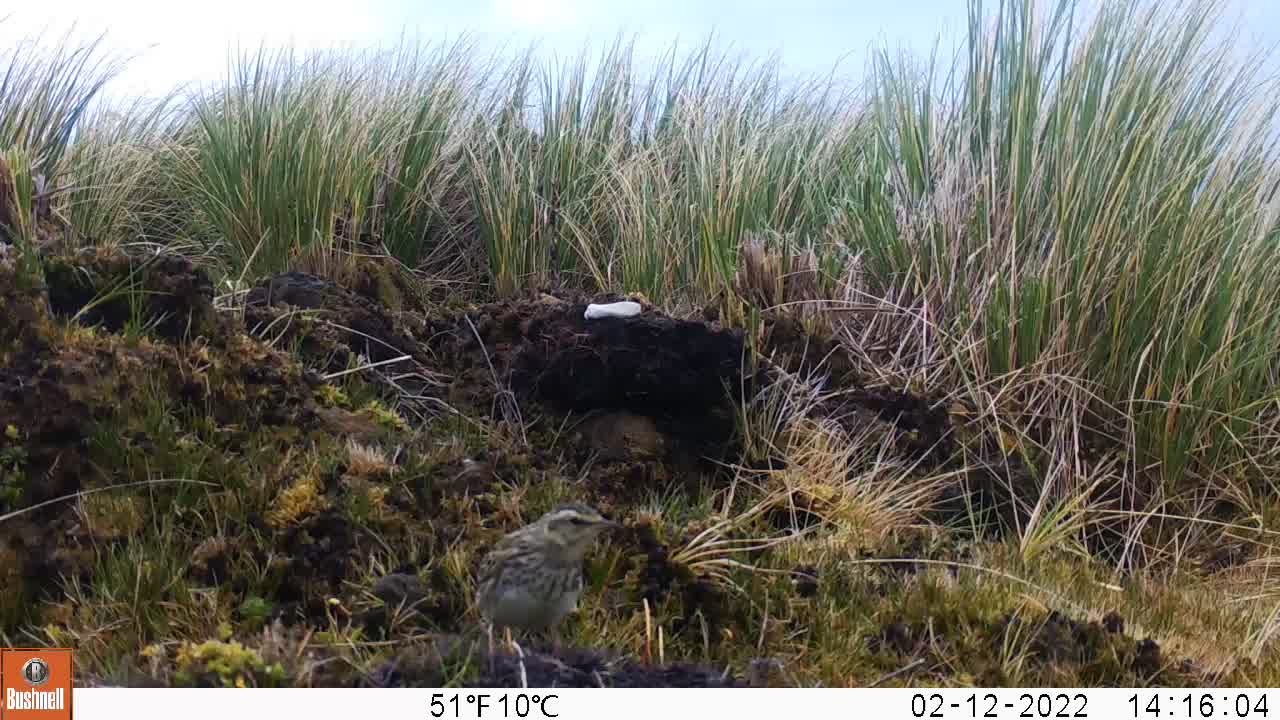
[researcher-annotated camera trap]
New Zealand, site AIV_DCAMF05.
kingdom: Animalia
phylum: Chordata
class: Aves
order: Passeriformes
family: Motacillidae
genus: Anthus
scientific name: Anthus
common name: pipit